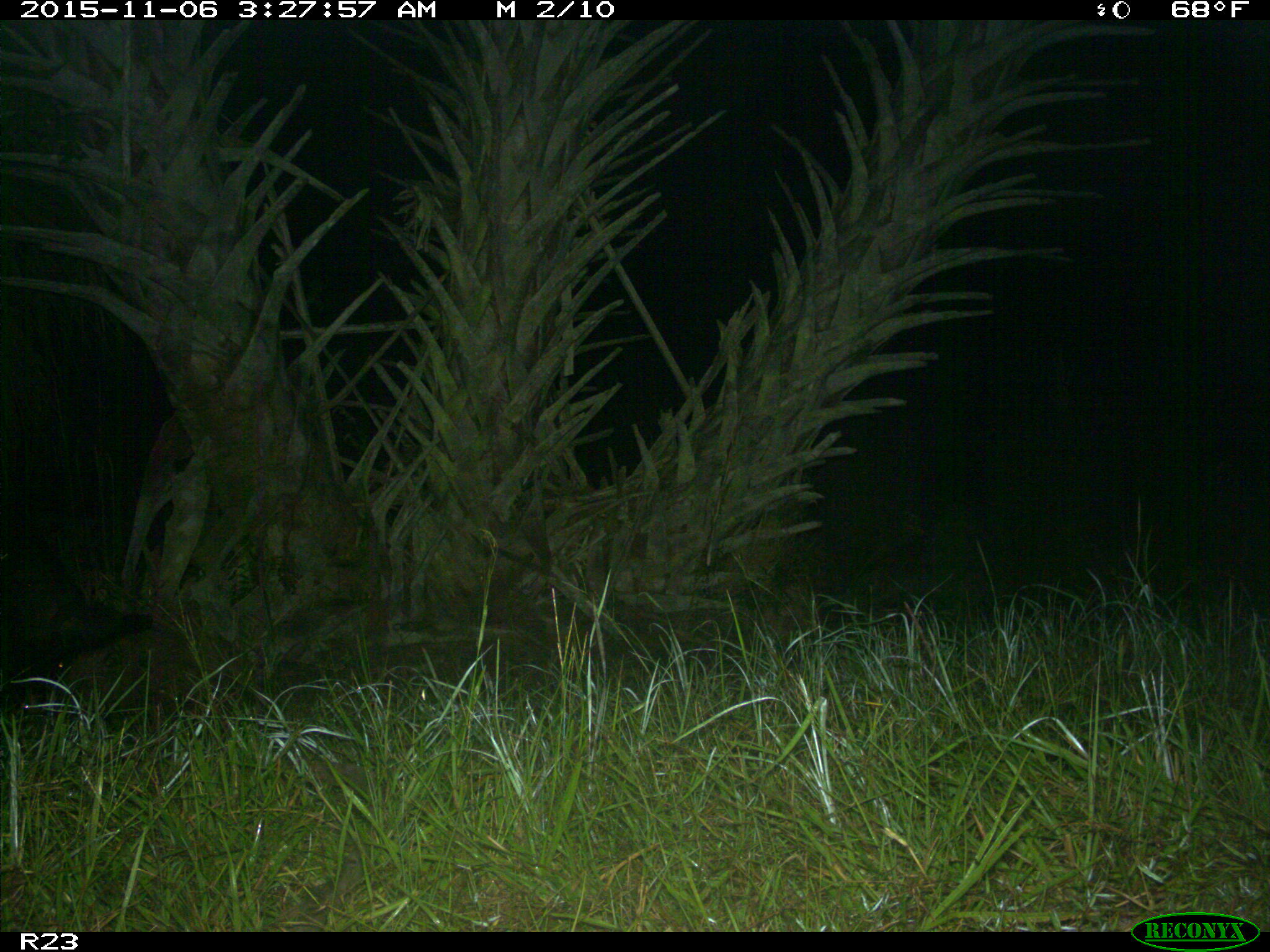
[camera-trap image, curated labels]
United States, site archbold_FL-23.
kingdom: Animalia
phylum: Chordata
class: Mammalia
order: Artiodactyla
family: Suidae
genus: Sus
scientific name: Sus scrofa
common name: wild boar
Sus scrofa (wild boar).